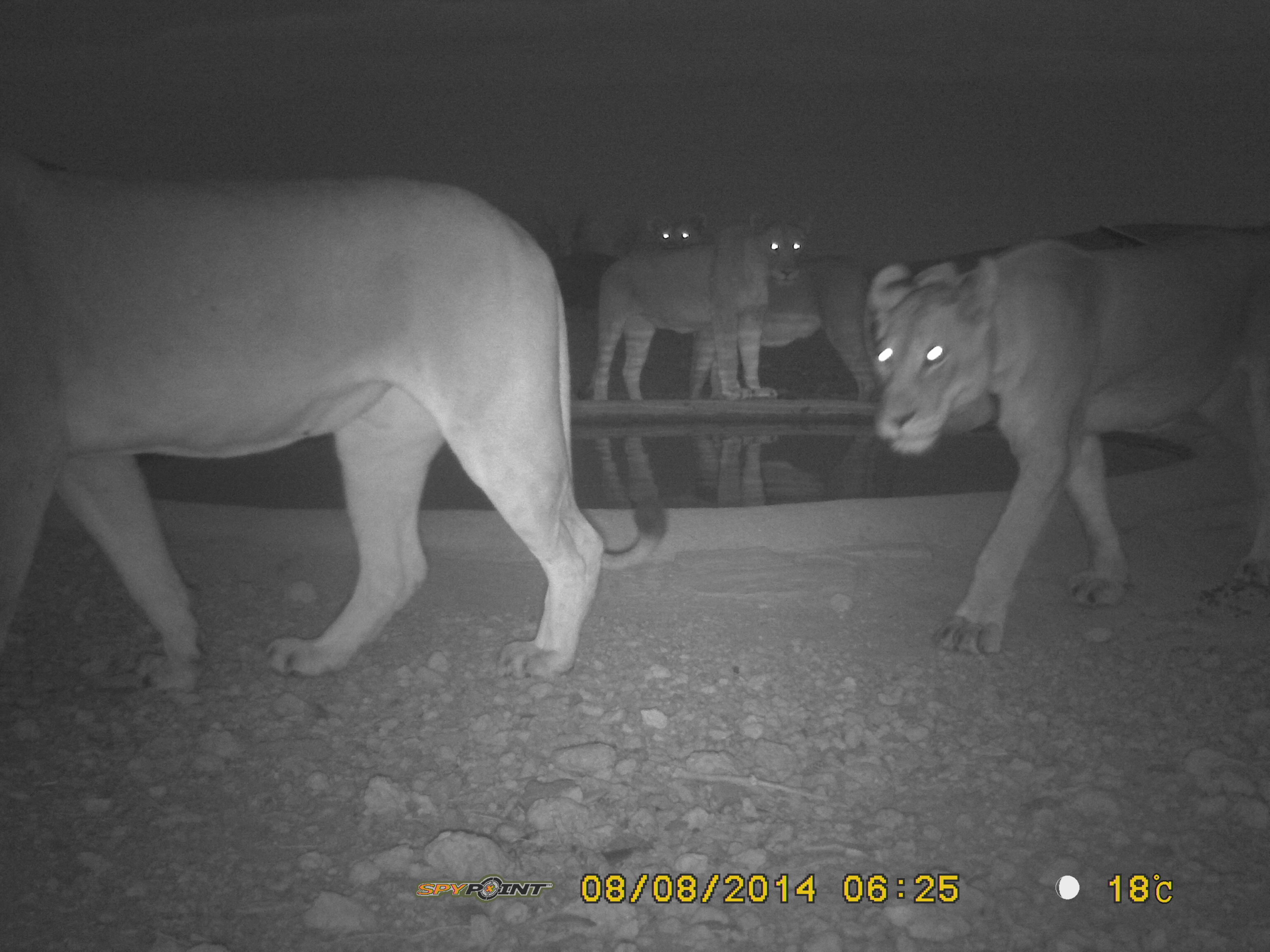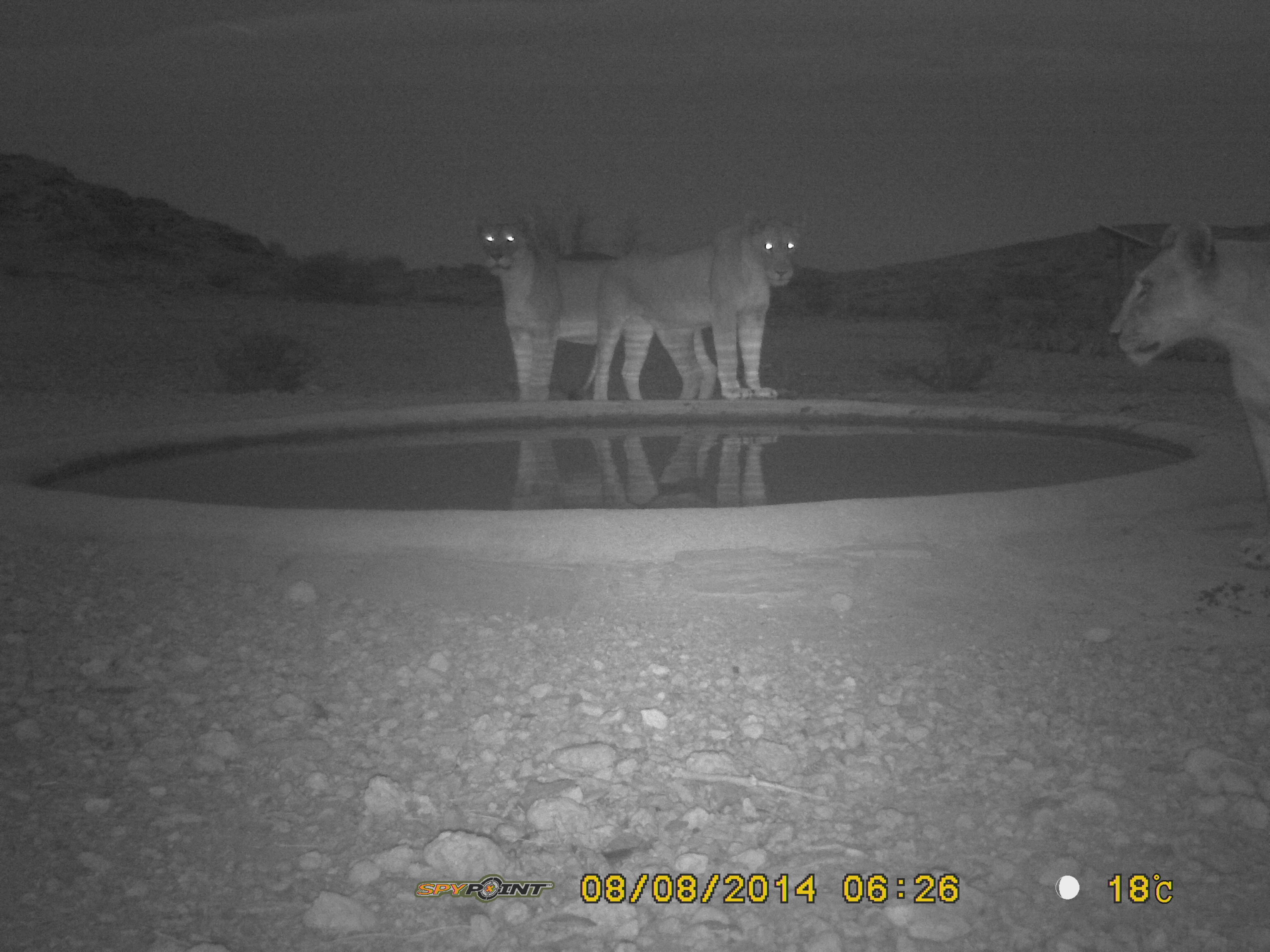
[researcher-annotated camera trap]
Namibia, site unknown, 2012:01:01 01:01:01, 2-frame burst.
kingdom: Animalia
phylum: Chordata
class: Mammalia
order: Carnivora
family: Felidae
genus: Panthera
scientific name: Panthera leo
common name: lion